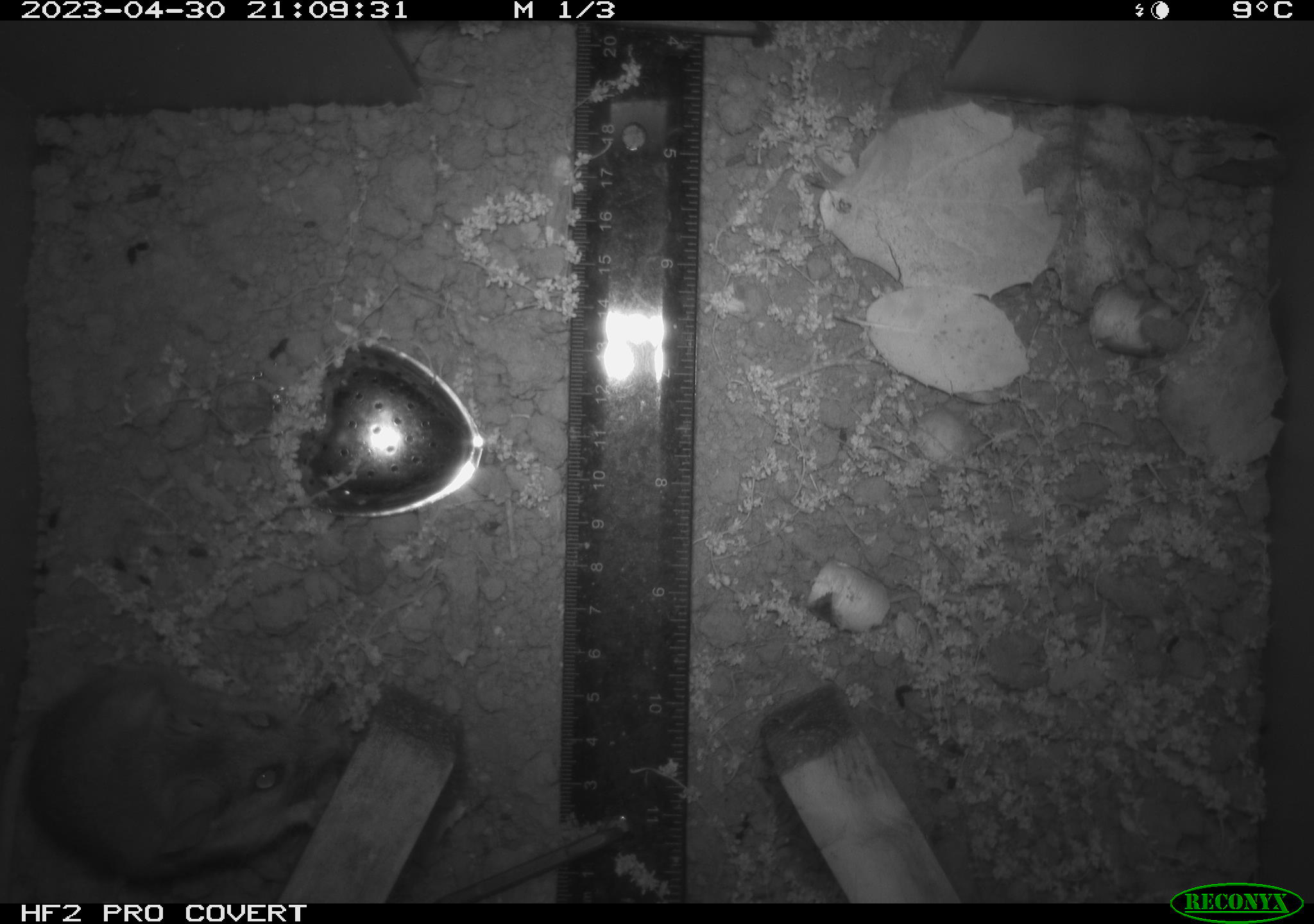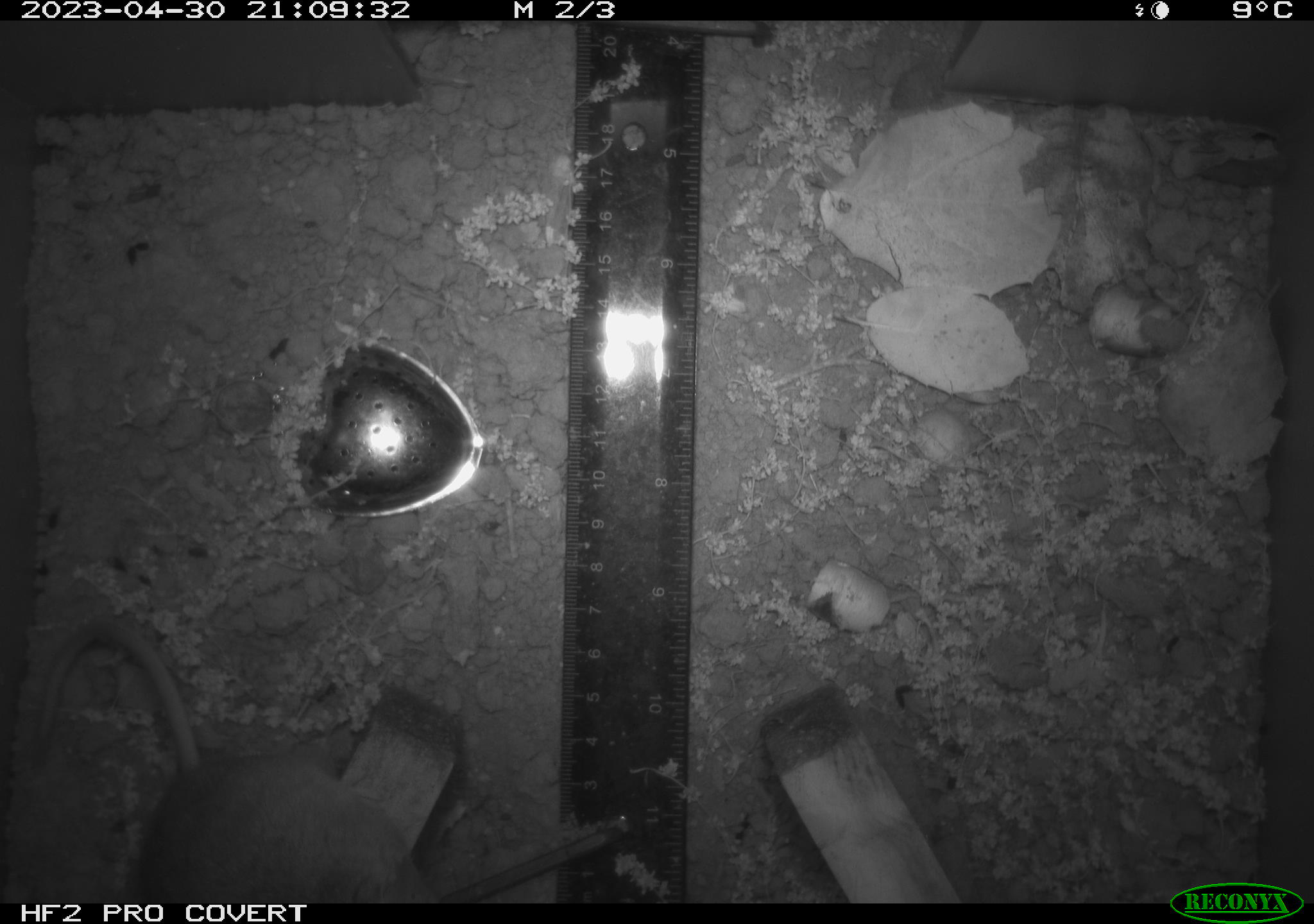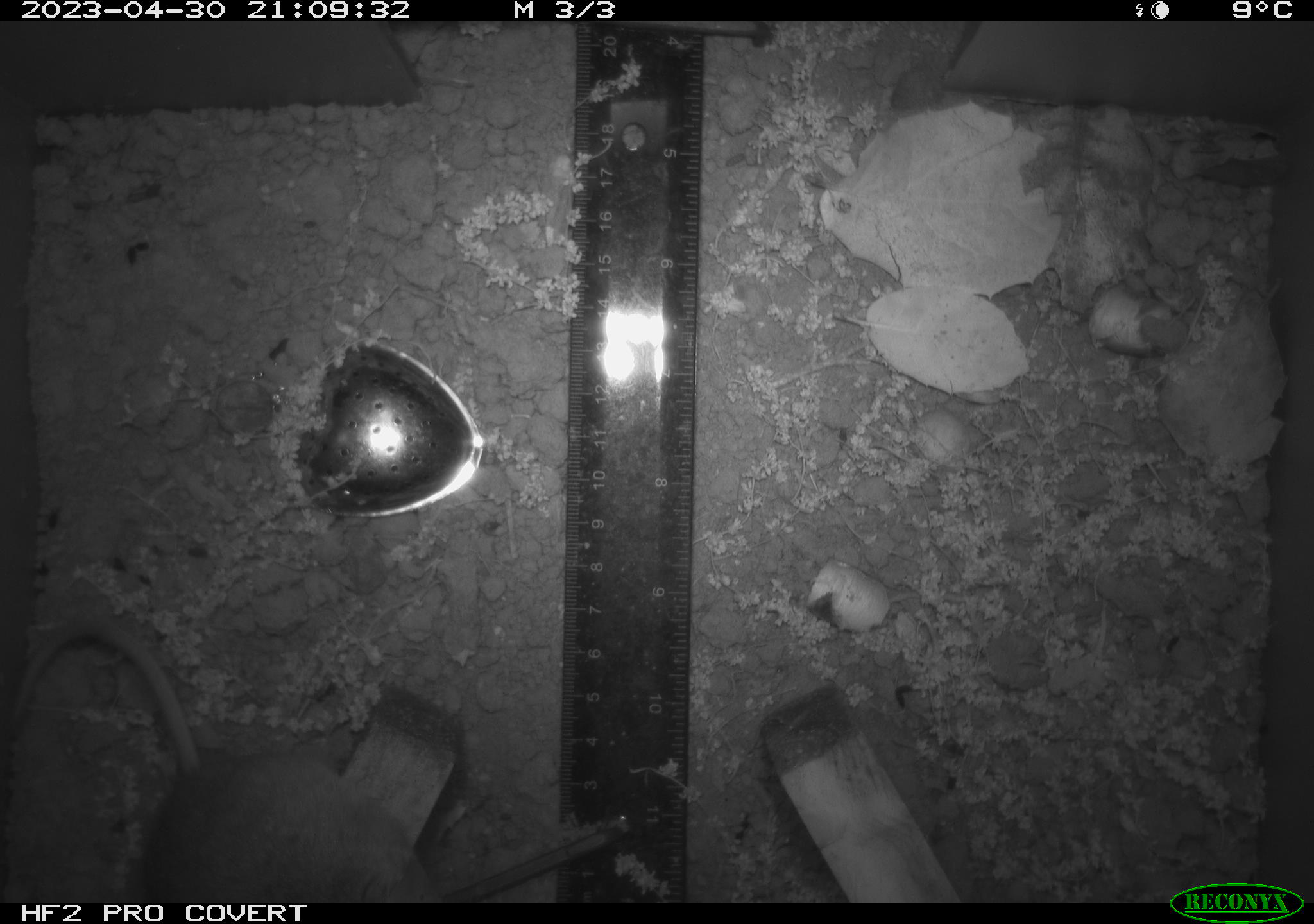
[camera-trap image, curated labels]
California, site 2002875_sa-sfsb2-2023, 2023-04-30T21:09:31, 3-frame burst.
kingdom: Animalia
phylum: Chordata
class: Mammalia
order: Rodentia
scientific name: Rodentia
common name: mouse species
Mouse species (Rodentia).